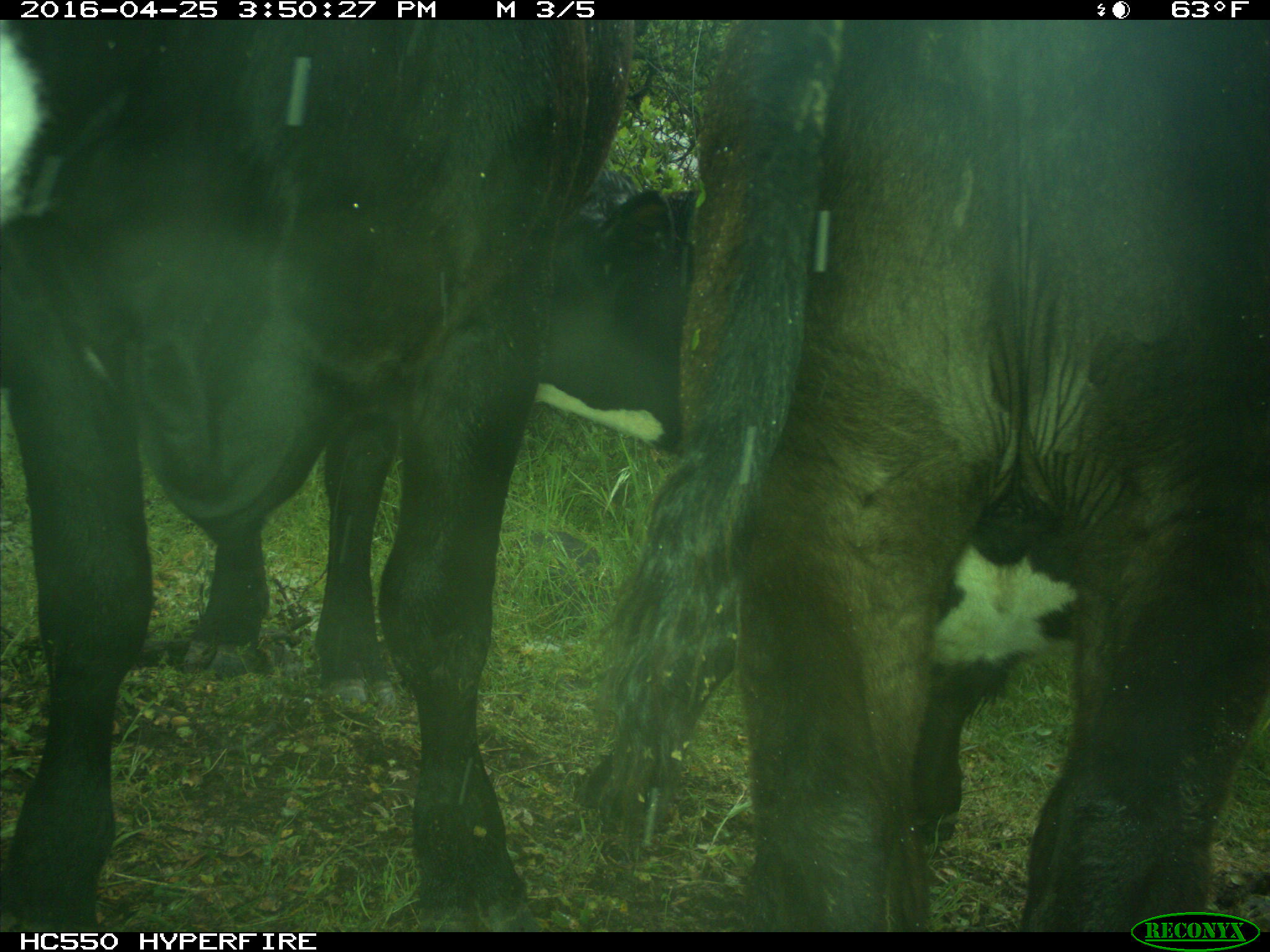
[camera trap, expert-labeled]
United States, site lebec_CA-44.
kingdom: Animalia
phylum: Chordata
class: Mammalia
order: Artiodactyla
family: Bovidae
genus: Bos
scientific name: Bos taurus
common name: domestic cow